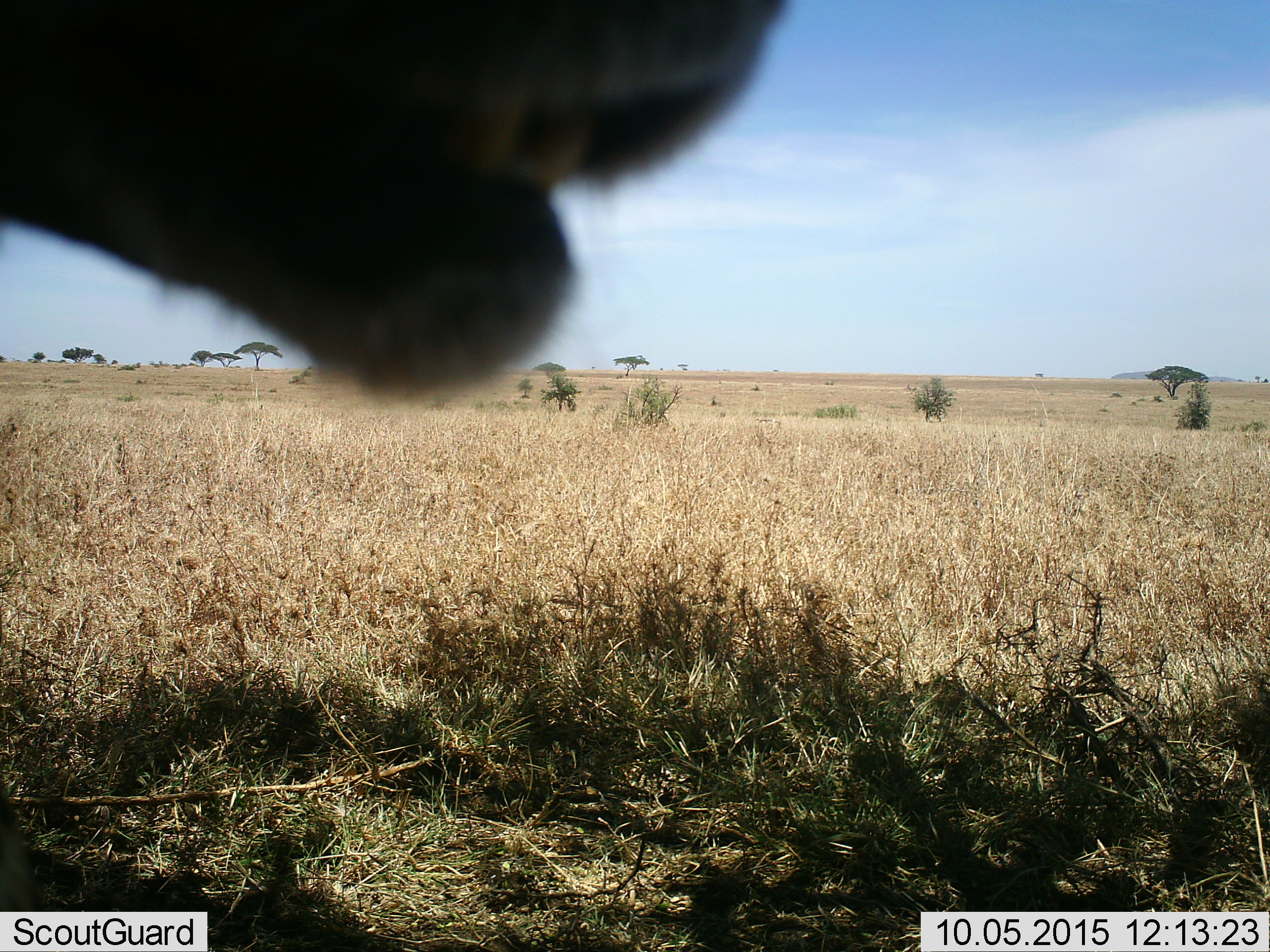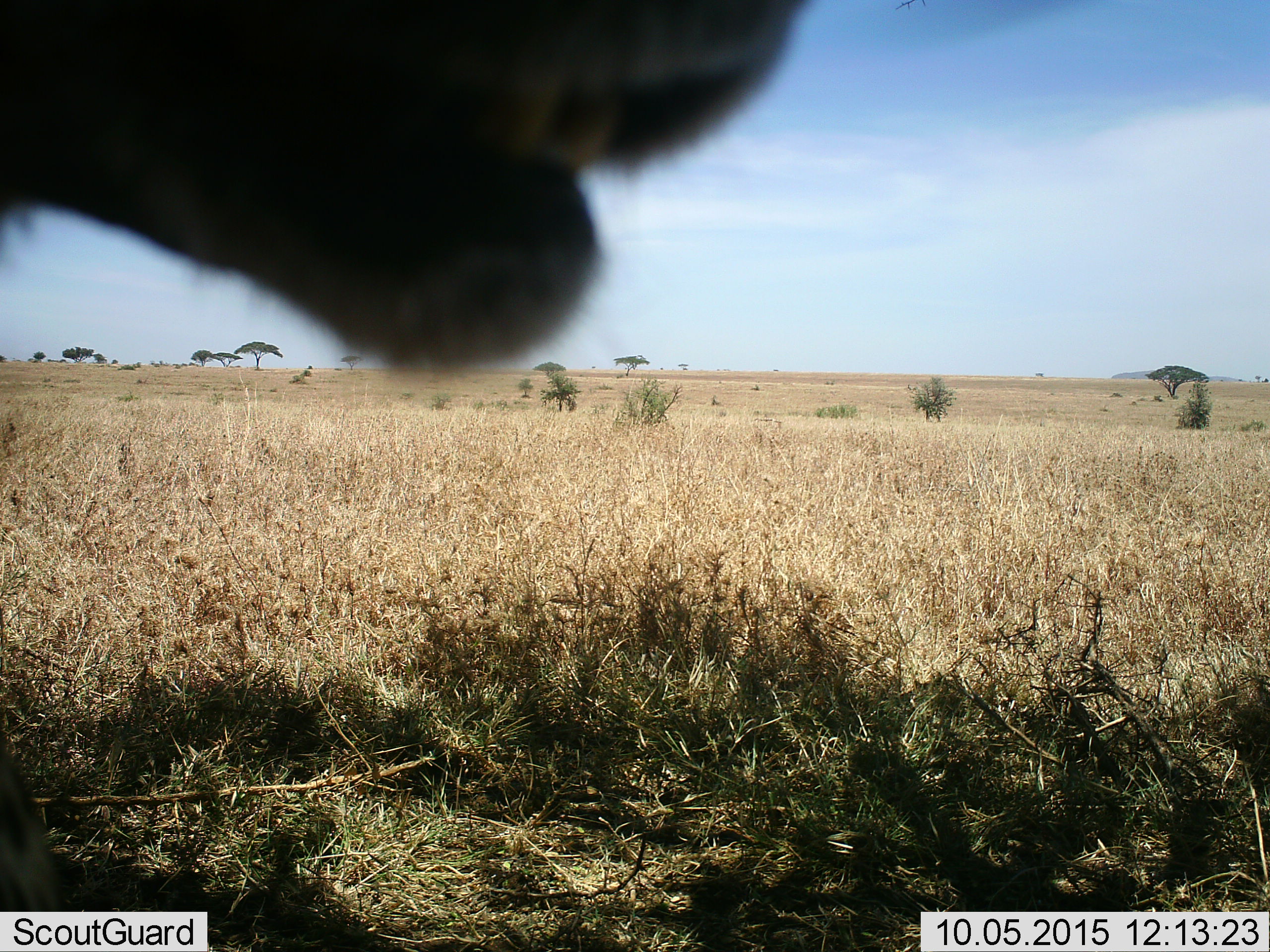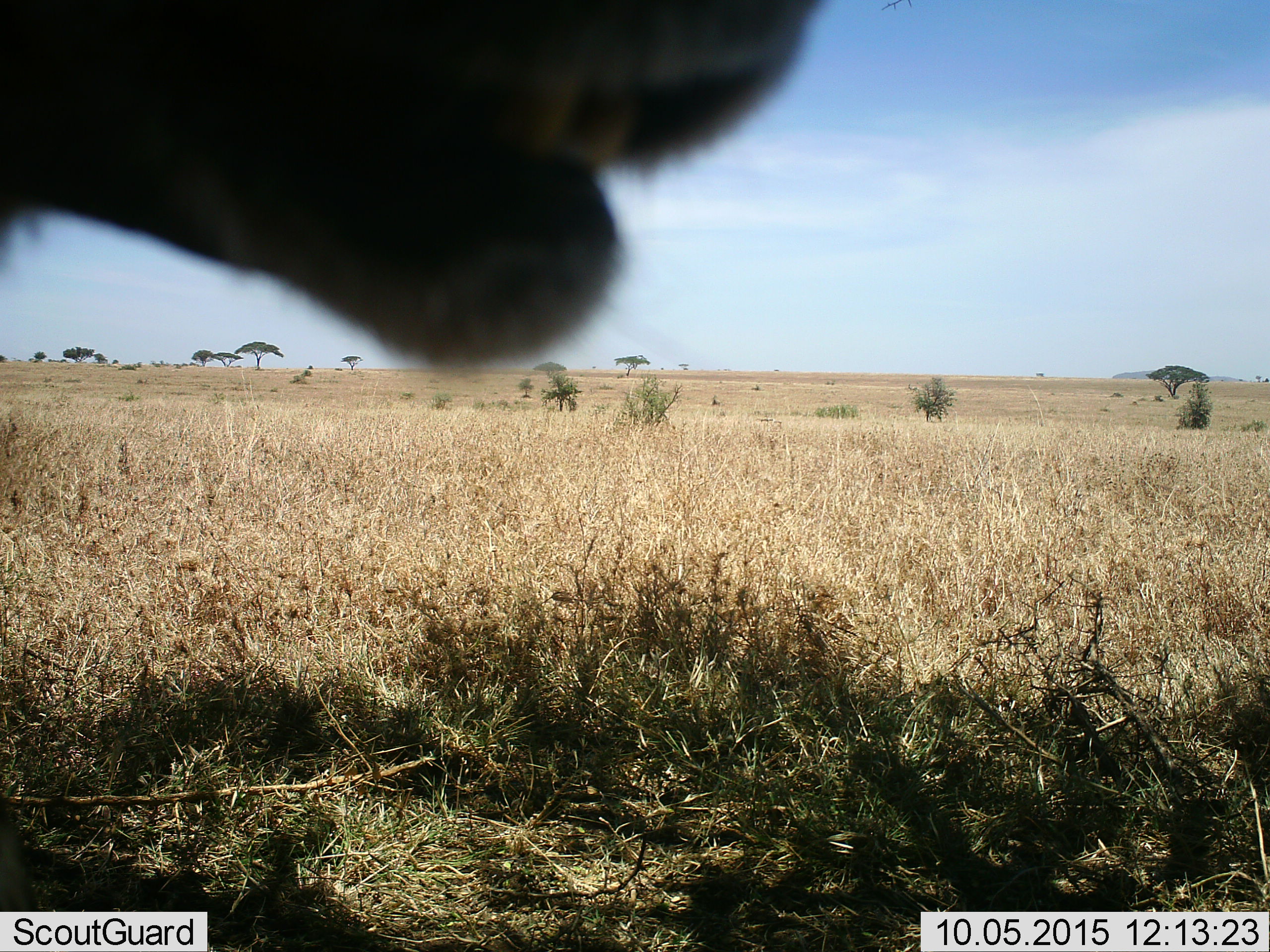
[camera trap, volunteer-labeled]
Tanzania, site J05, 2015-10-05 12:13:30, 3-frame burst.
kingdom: Animalia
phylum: Chordata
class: Mammalia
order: Carnivora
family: Felidae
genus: Panthera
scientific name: Panthera leo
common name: lion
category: lionfemale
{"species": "lionfemale (lion) (Panthera leo)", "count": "1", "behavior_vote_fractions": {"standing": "50%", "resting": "17%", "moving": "17%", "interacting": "17%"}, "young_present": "0%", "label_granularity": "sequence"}